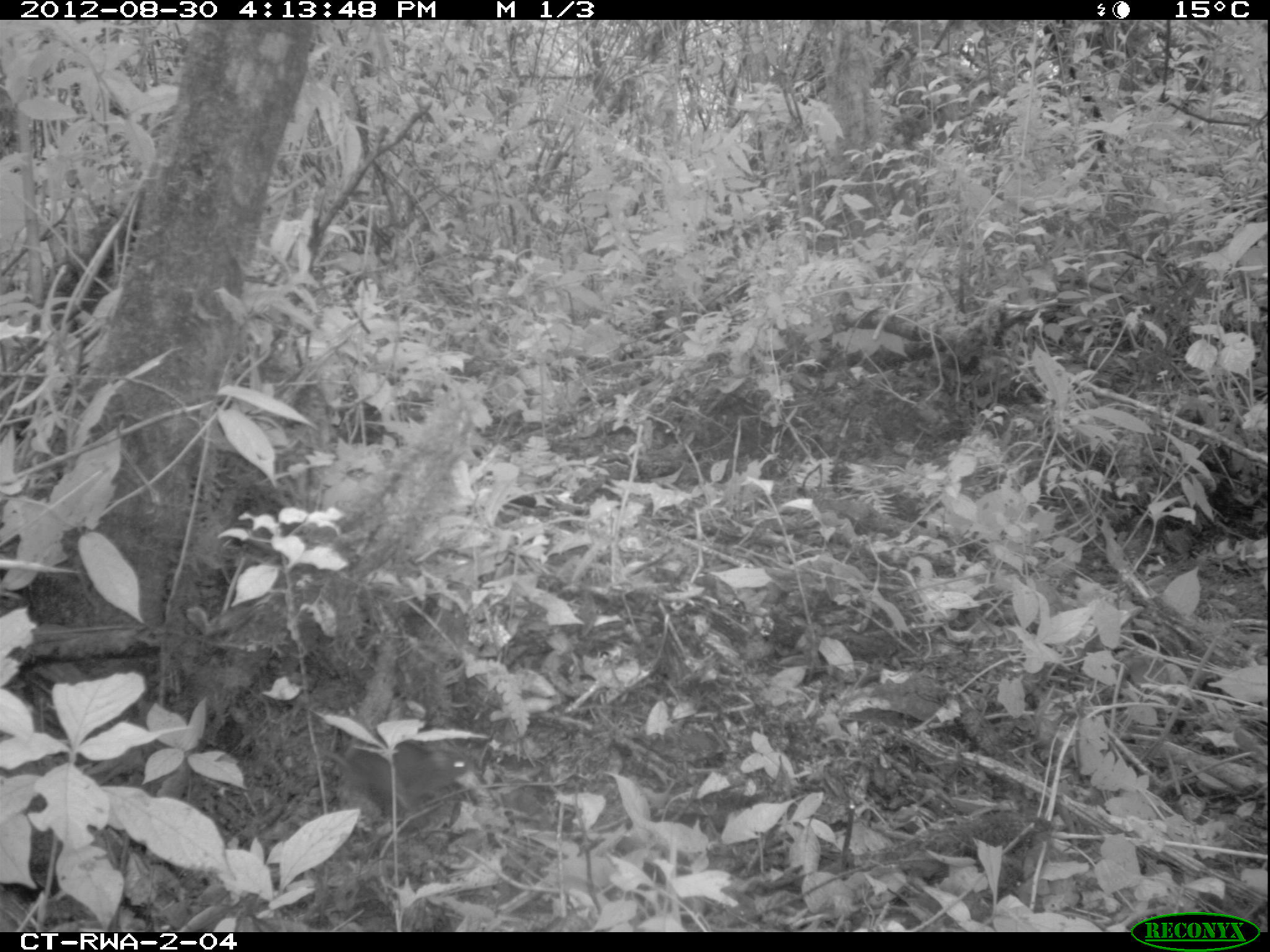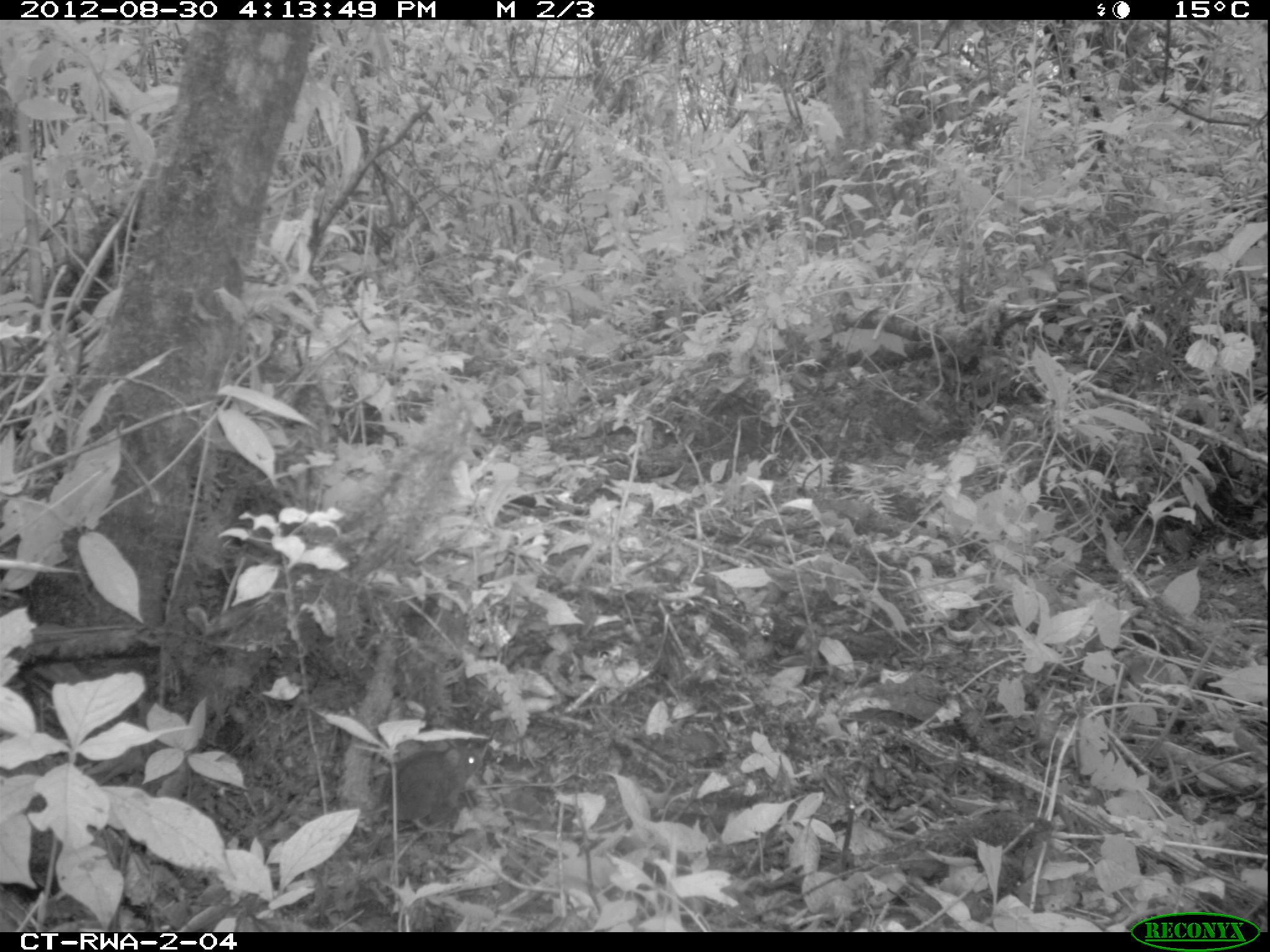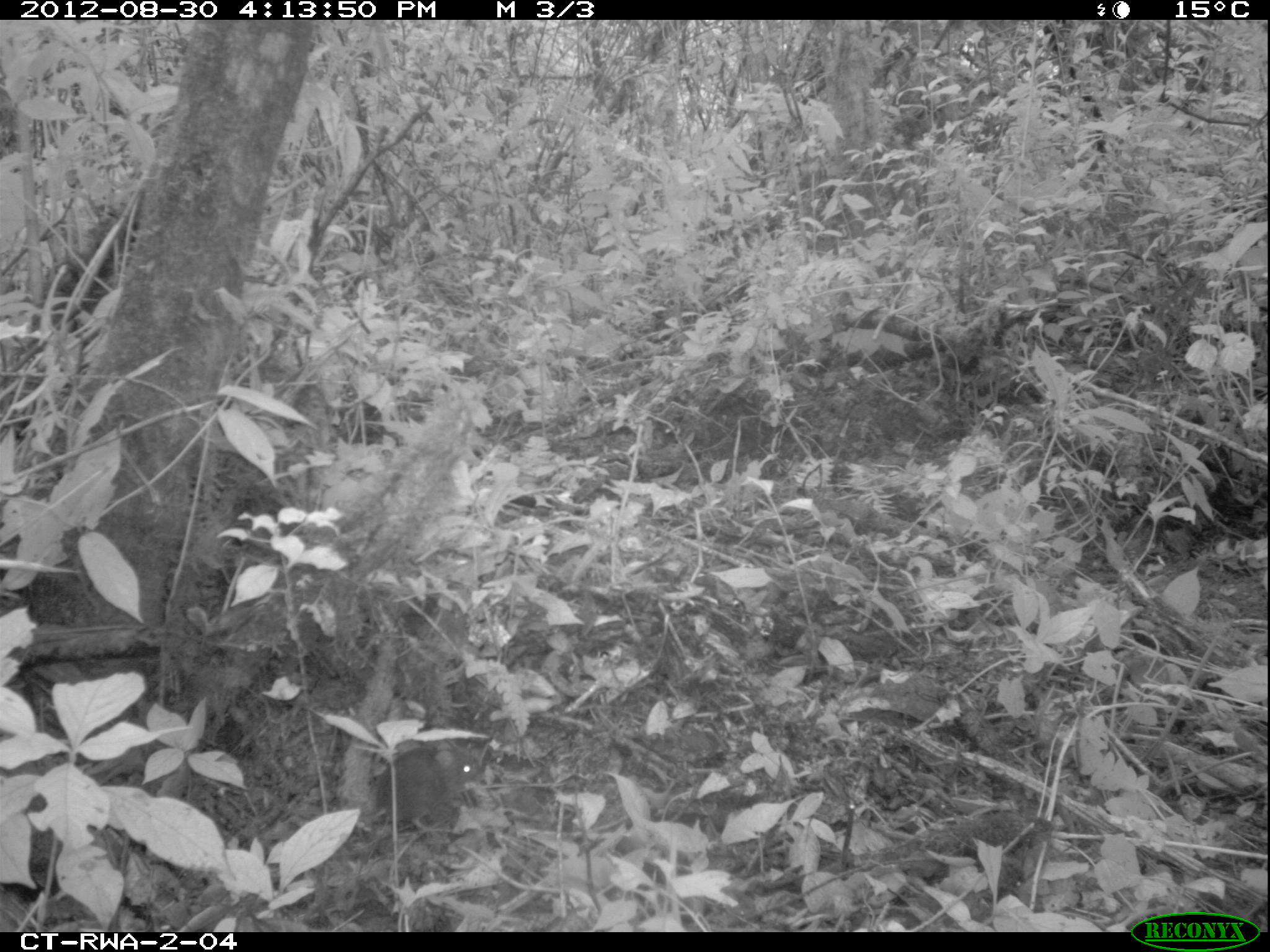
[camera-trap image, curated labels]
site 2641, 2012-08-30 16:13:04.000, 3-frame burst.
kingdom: Animalia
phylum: Chordata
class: Mammalia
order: Rodentia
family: Muridae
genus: Mus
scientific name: Mus minutoides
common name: tiny pygmy mouse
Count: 1.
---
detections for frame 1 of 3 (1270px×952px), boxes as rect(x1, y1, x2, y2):
mus minutoides: rect(318, 738, 472, 815)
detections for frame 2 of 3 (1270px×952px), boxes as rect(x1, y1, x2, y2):
mus minutoides: rect(360, 737, 486, 839)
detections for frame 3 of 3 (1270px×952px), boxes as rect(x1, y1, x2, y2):
mus minutoides: rect(367, 736, 486, 829)